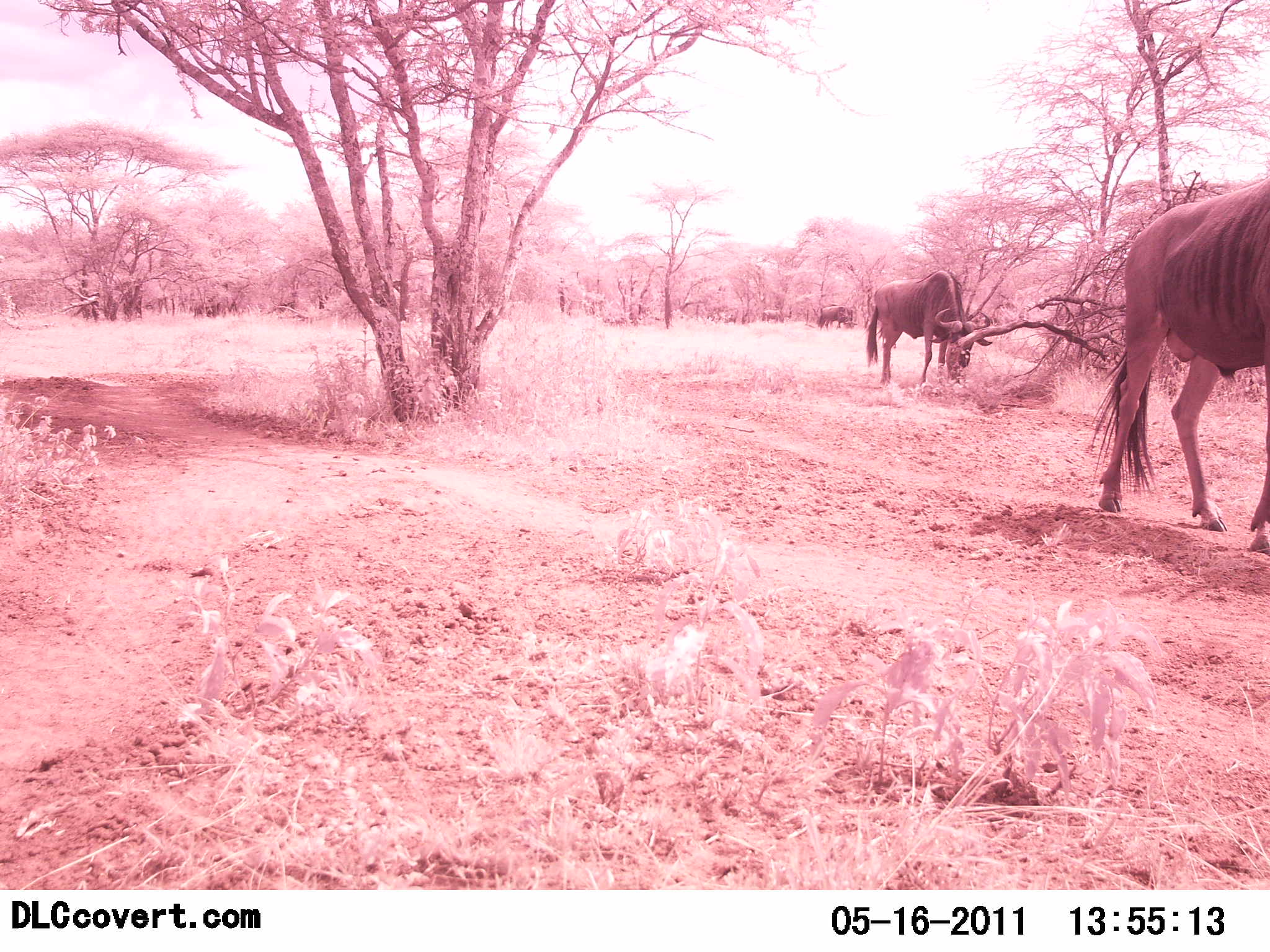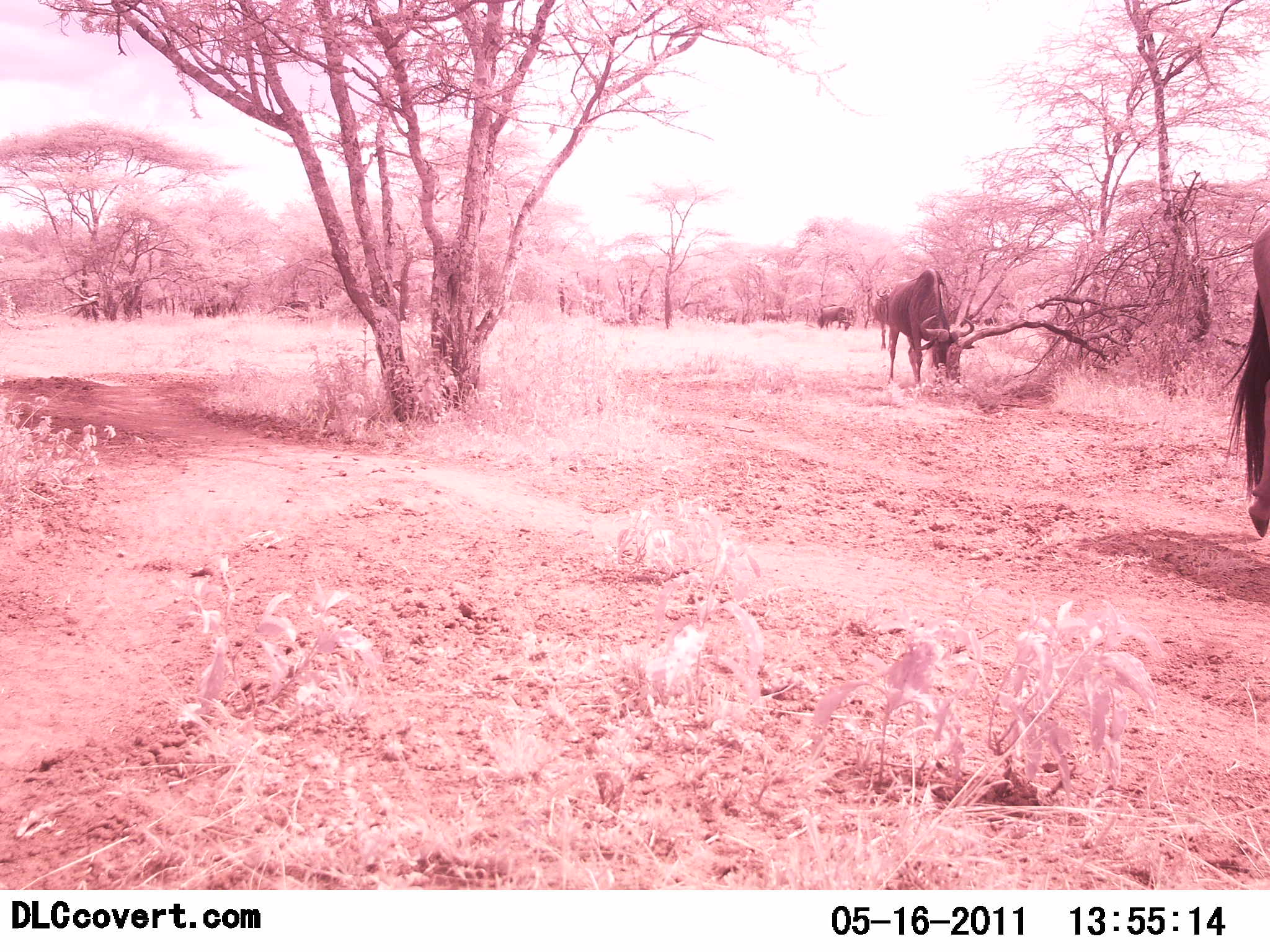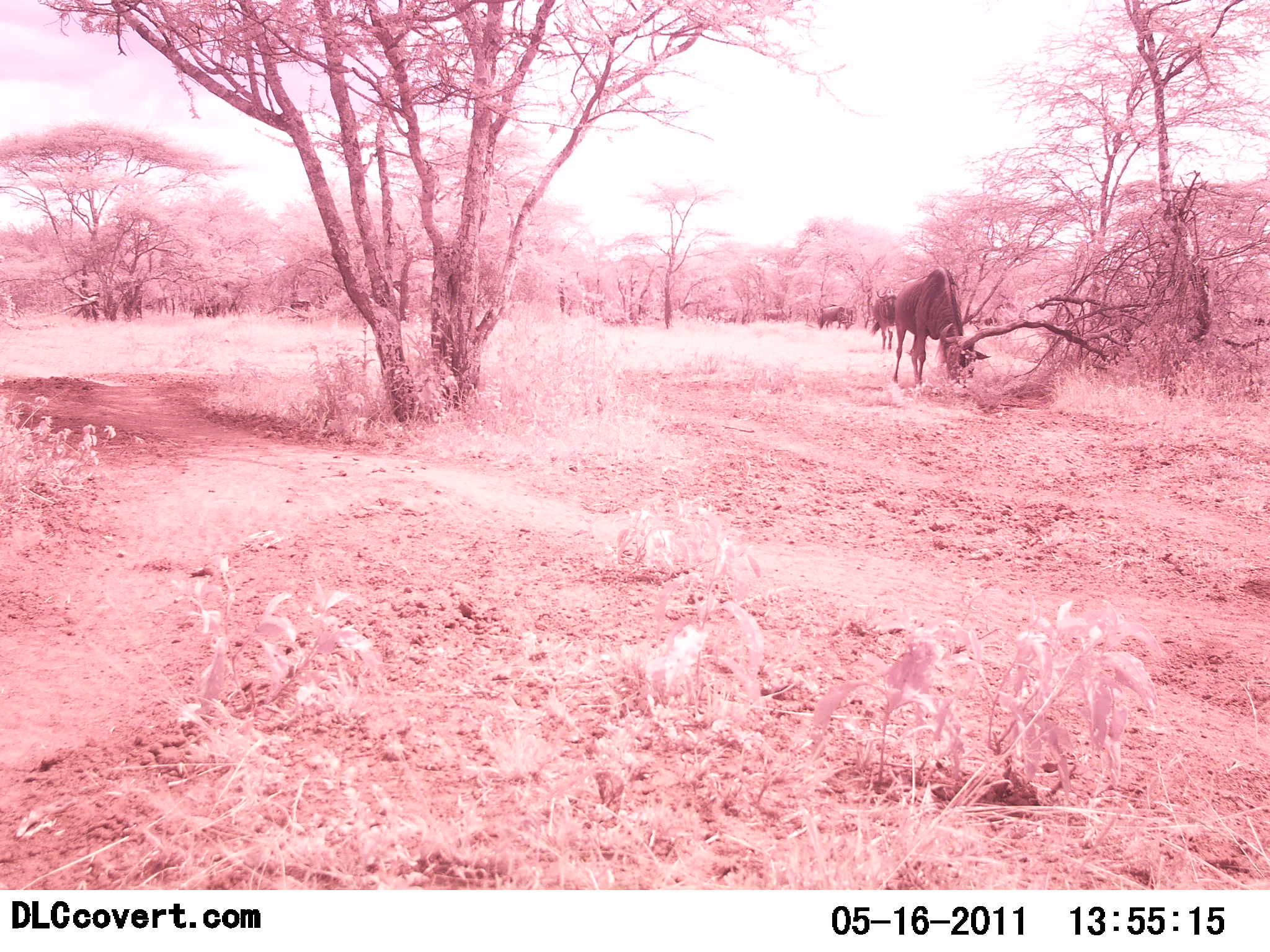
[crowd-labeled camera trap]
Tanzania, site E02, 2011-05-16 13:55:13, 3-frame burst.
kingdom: Animalia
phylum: Chordata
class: Mammalia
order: Artiodactyla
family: Bovidae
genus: Connochaetes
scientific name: Connochaetes taurinus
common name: blue wildebeest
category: wildebeest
Wildebeest (blue wildebeest) (Connochaetes taurinus), count 5. Behavior (volunteer vote fractions): standing 30%, resting 0%, moving 70%, interacting 0%. Young present (vote fraction): 0%. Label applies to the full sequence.